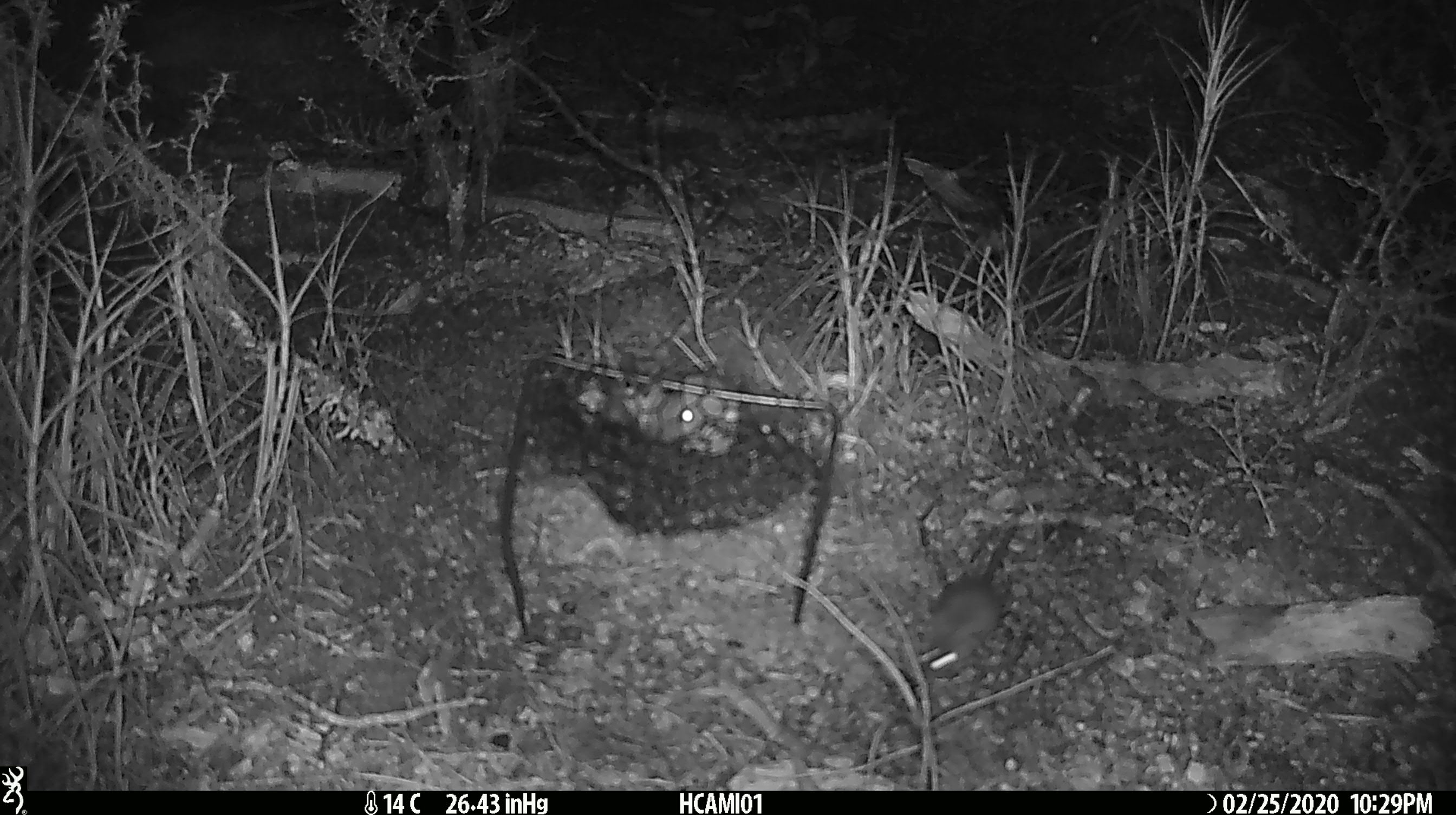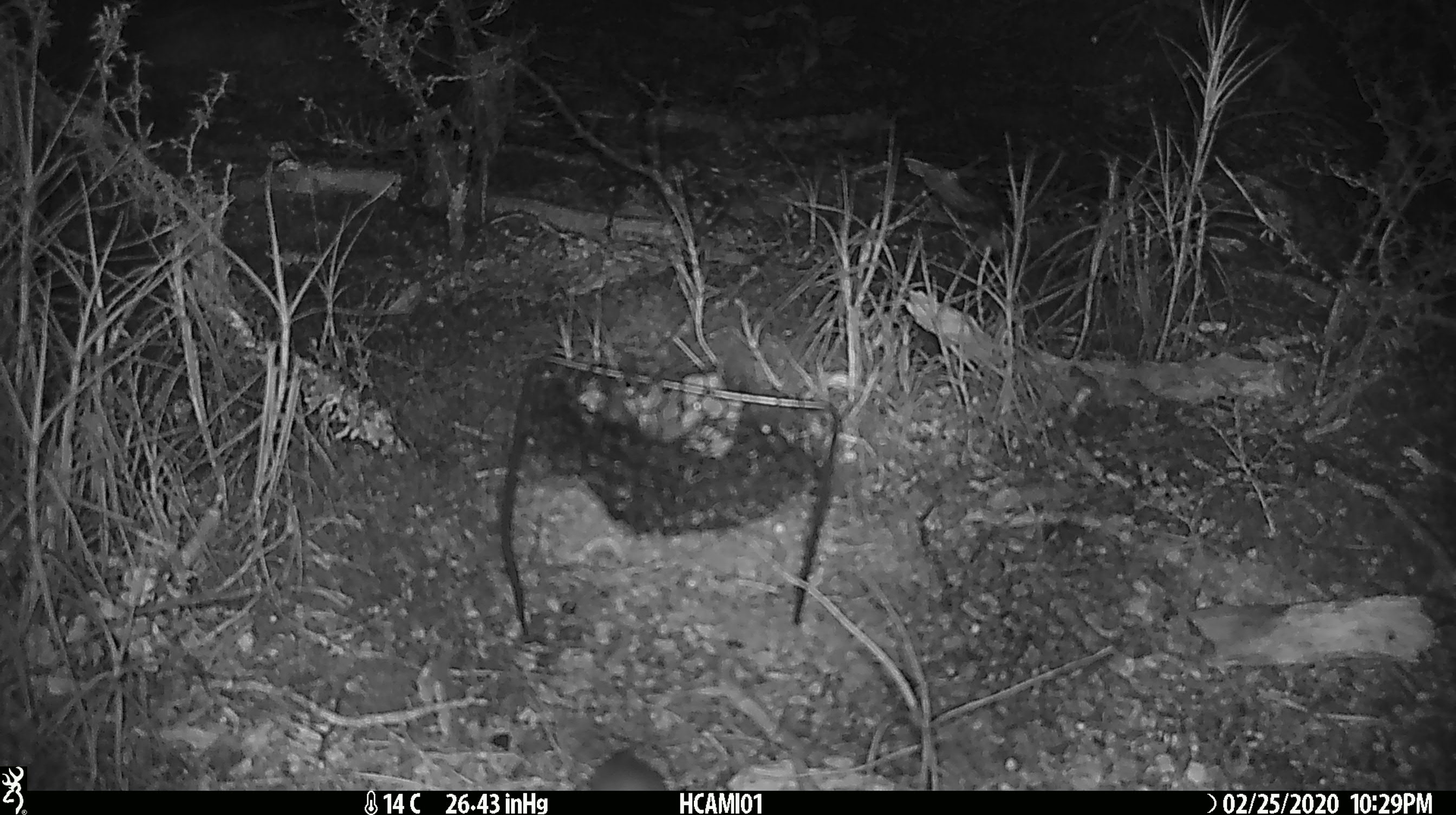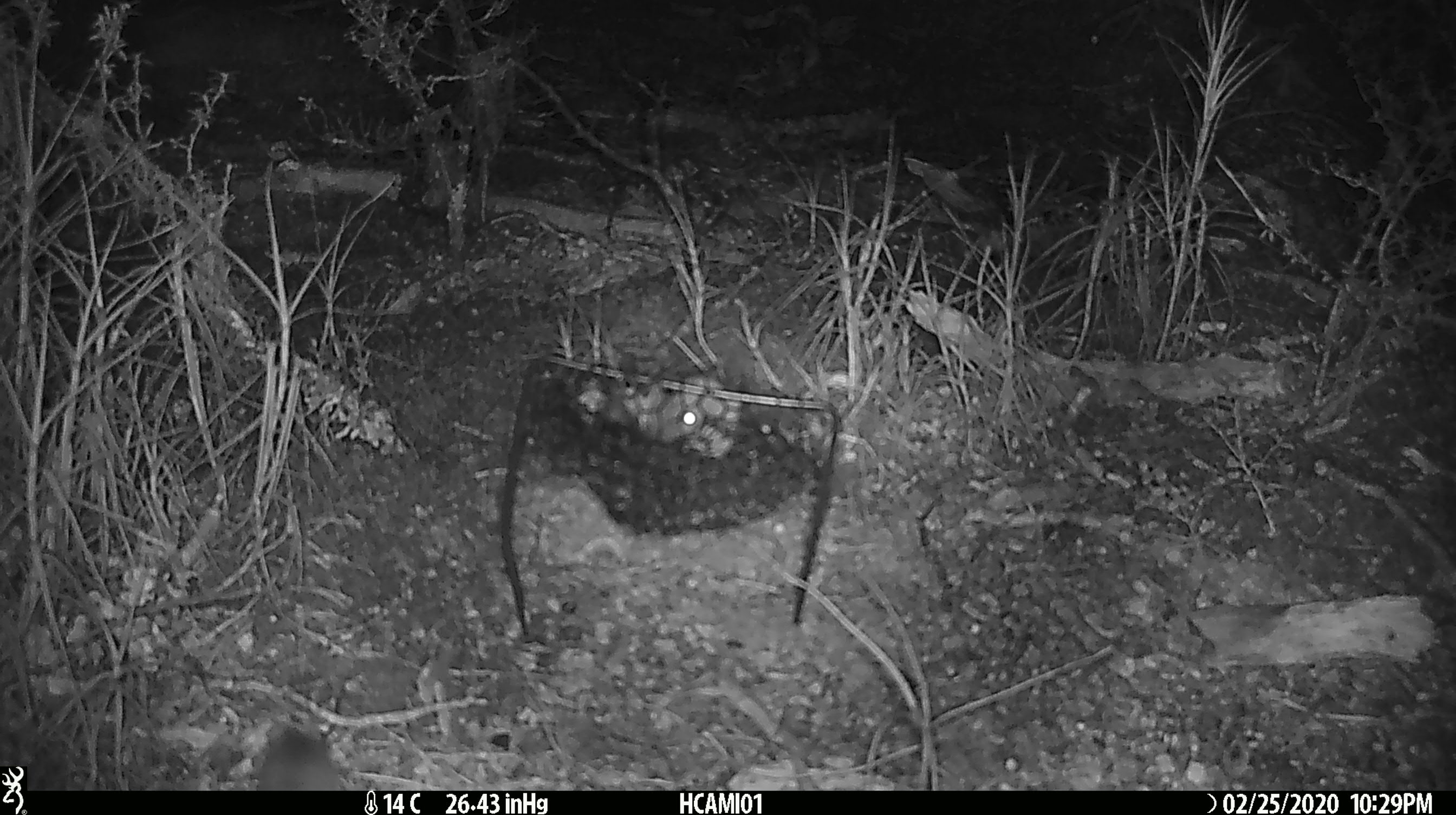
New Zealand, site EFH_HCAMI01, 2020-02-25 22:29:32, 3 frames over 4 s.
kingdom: Animalia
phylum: Chordata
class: Mammalia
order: Rodentia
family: Muridae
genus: Mus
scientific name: Mus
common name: mouse